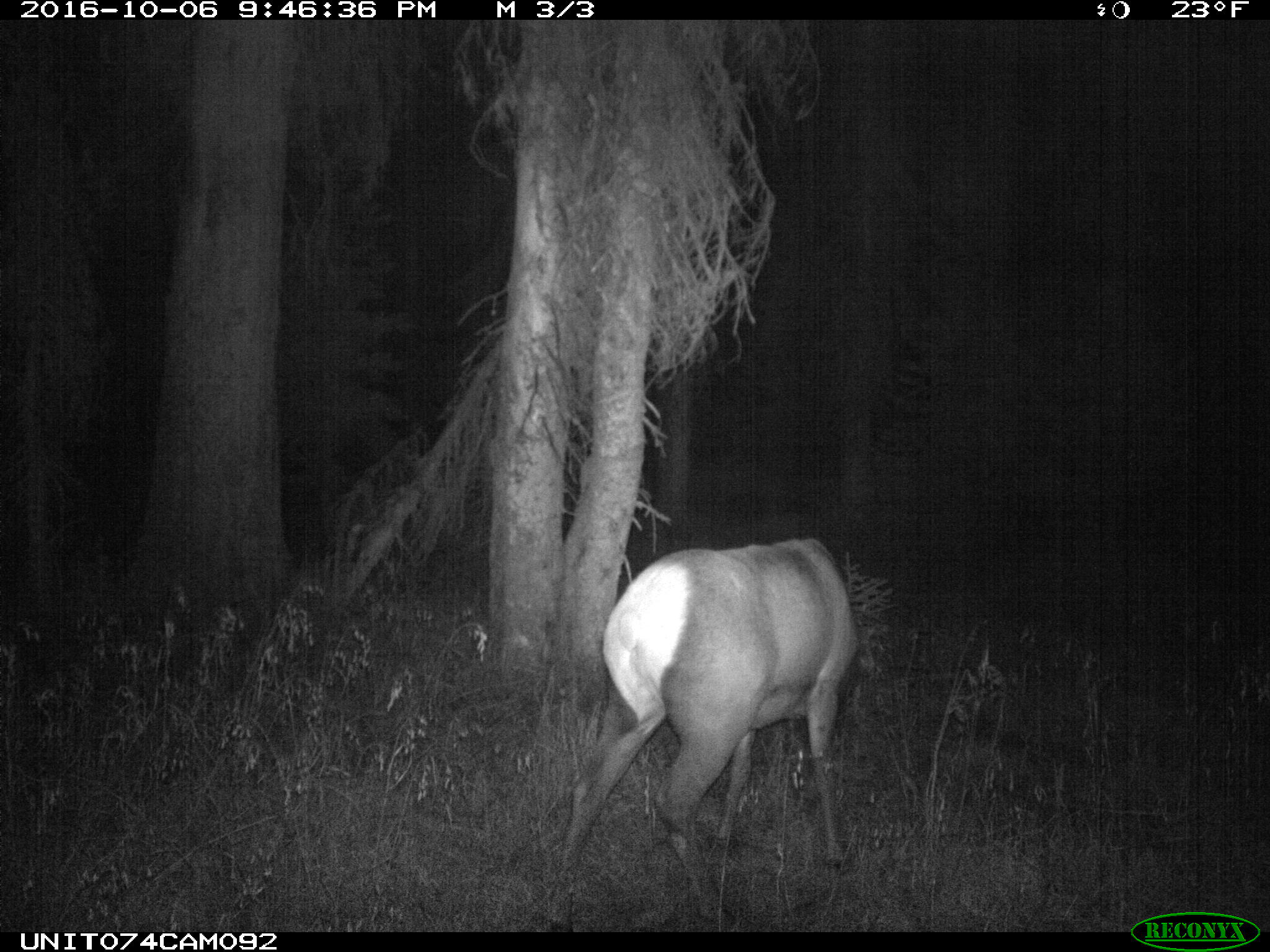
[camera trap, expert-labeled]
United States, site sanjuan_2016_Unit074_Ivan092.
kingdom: Animalia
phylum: Chordata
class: Mammalia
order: Artiodactyla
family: Cervidae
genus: Cervus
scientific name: Cervus elaphus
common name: red deer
Cervus elaphus (red deer).